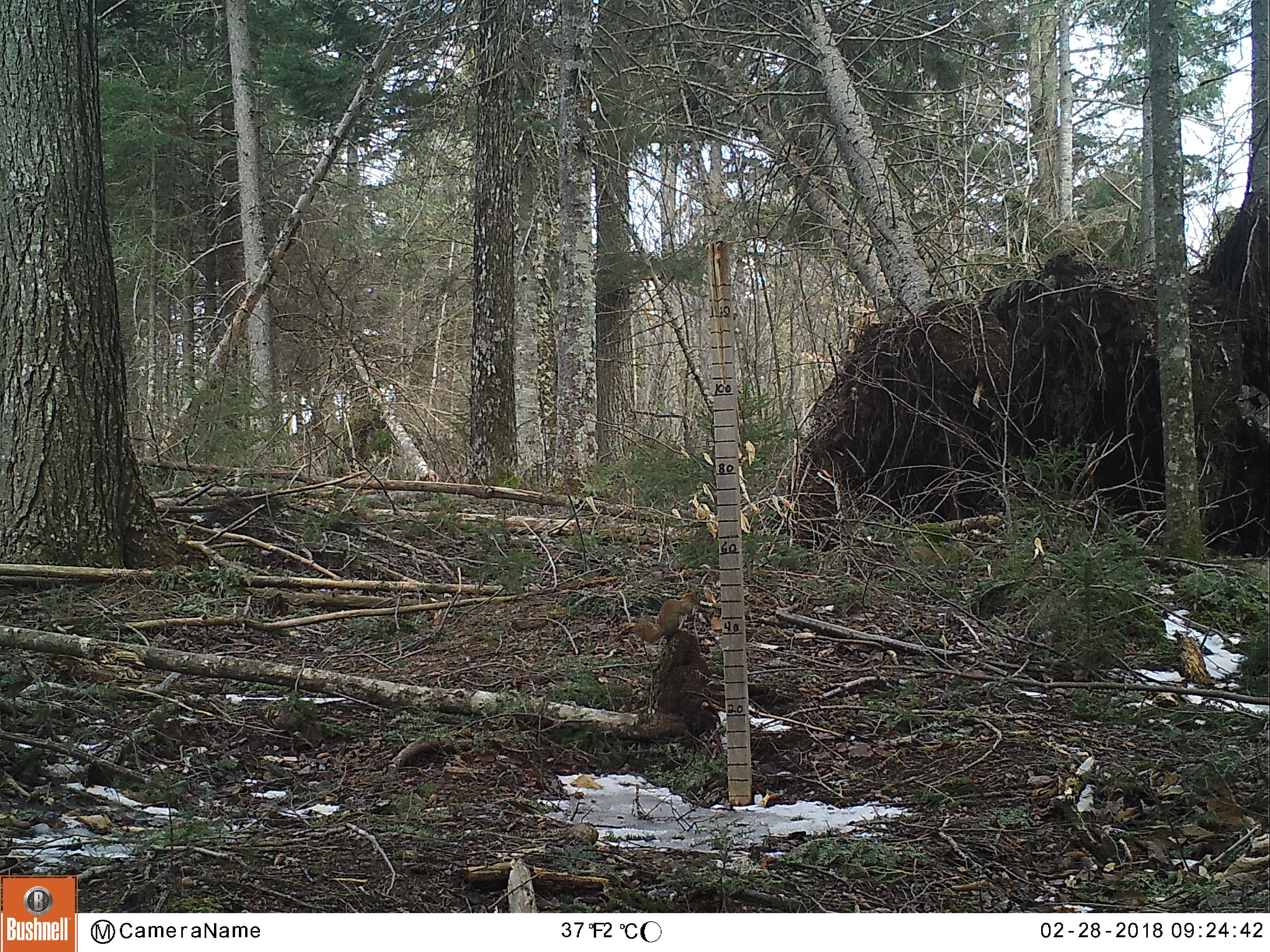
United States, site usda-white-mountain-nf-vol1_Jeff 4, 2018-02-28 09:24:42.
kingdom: Animalia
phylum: Chordata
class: Mammalia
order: Rodentia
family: Sciuridae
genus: Tamiasciurus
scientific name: Tamiasciurus hudsonicus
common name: red squirrel